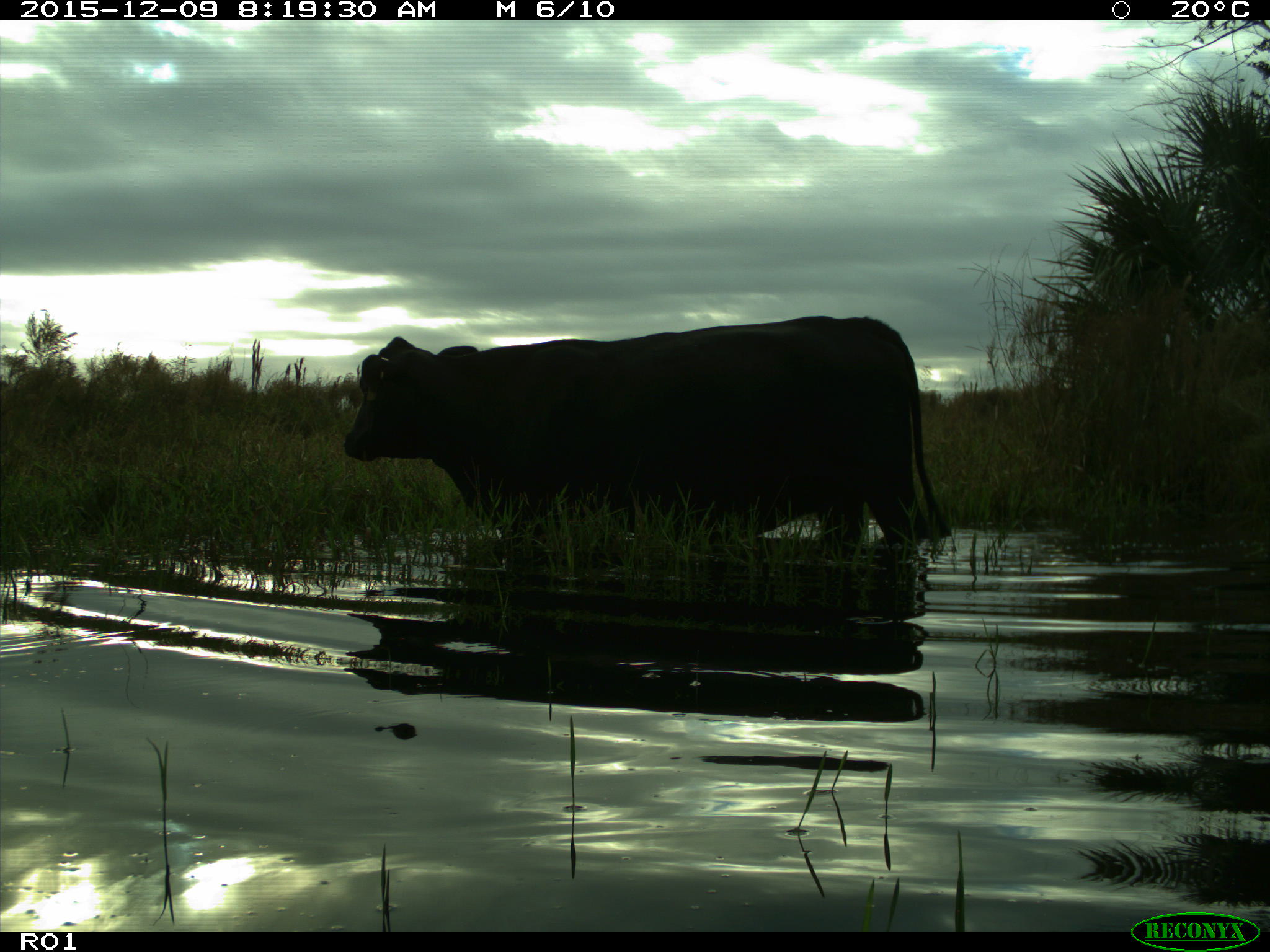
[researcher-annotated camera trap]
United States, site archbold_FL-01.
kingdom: Animalia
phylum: Chordata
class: Mammalia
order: Artiodactyla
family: Bovidae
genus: Bos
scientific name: Bos taurus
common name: domestic cow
Bos taurus (domestic cow).